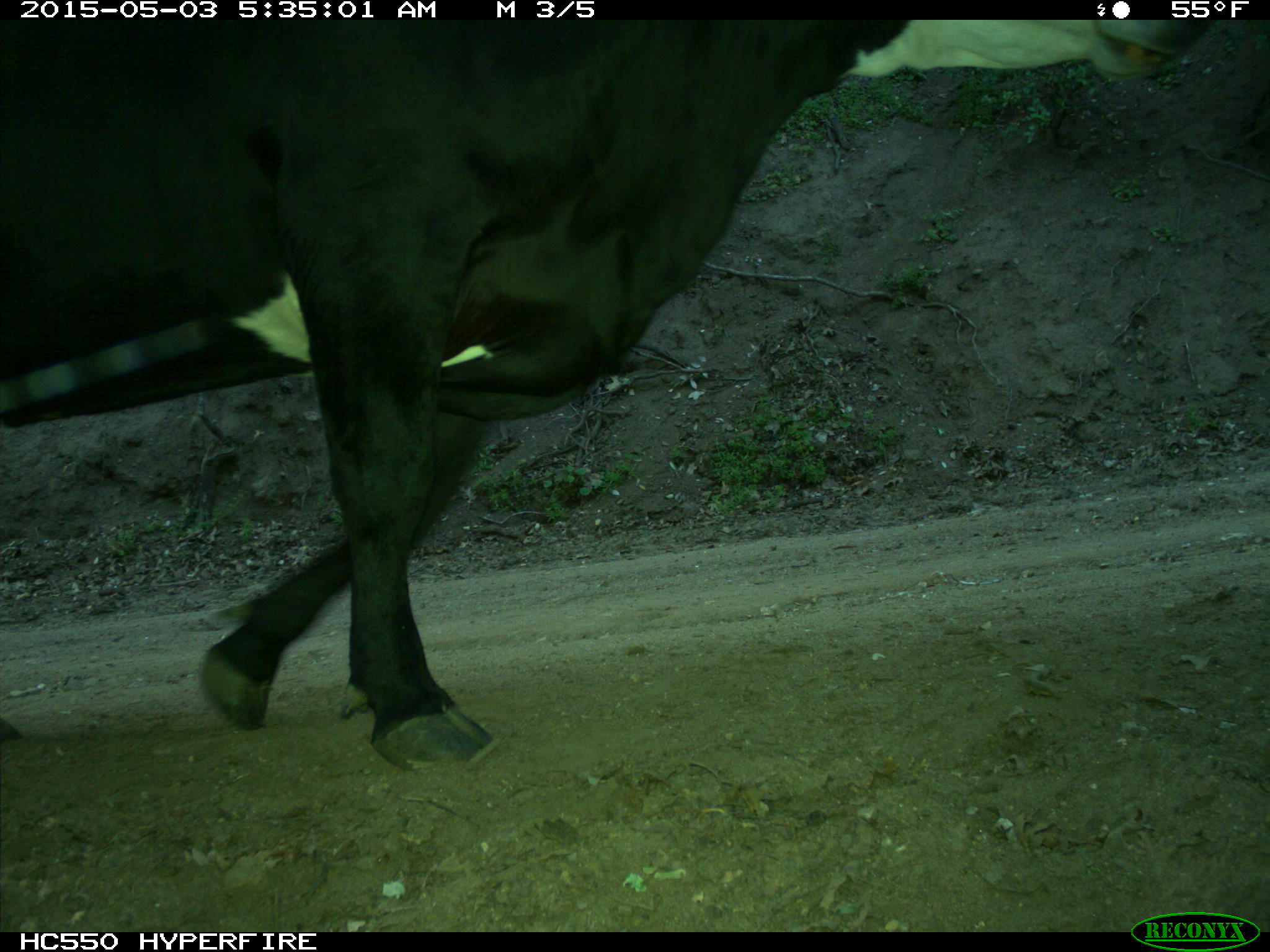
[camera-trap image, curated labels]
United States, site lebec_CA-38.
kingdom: Animalia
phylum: Chordata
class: Mammalia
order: Artiodactyla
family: Bovidae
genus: Bos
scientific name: Bos taurus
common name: domestic cow